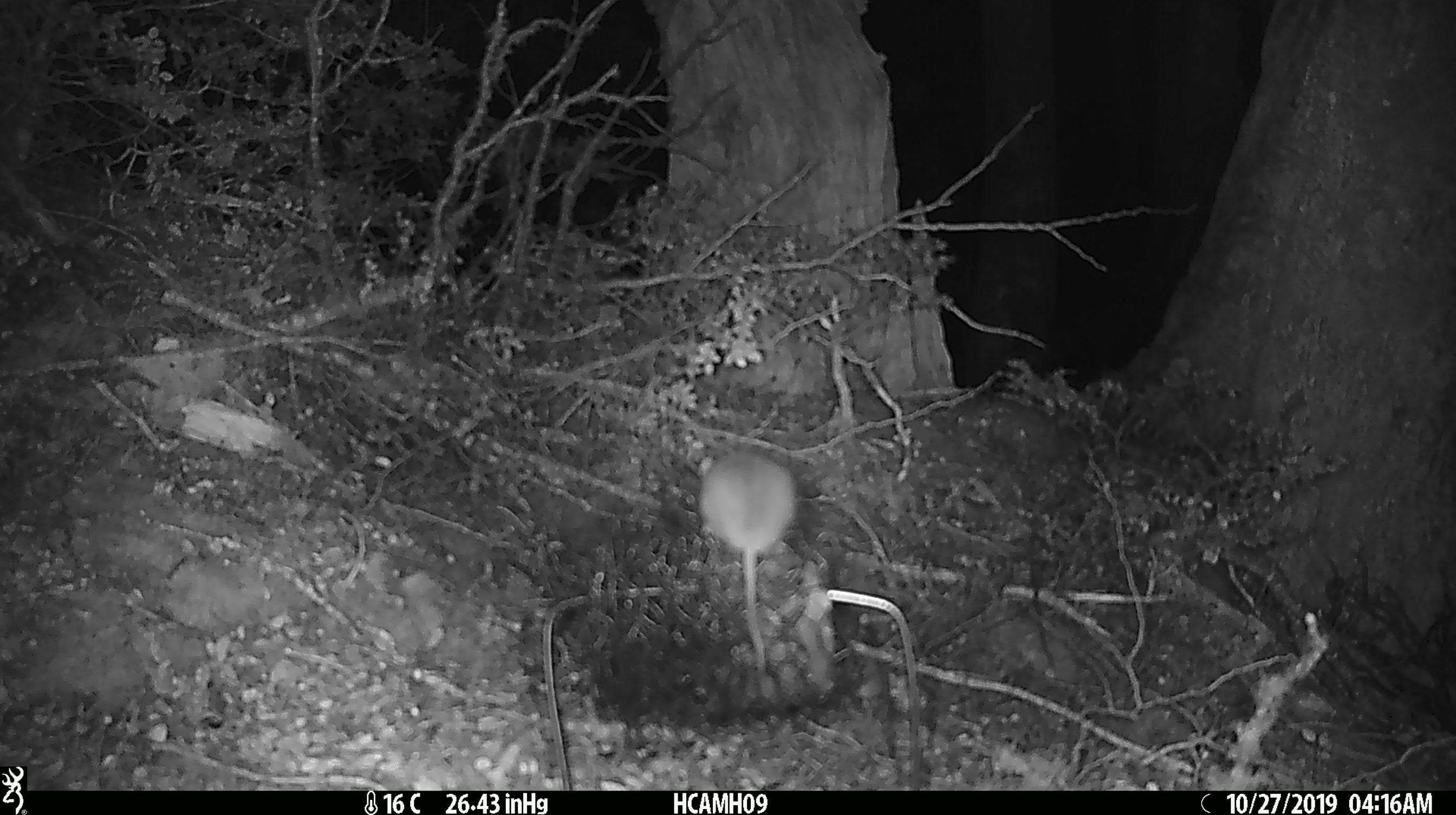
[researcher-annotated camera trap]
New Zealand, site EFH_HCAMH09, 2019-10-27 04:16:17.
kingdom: Animalia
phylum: Chordata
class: Mammalia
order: Rodentia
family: Muridae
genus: Mus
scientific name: Mus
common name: mouse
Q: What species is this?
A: Mouse (Mus).